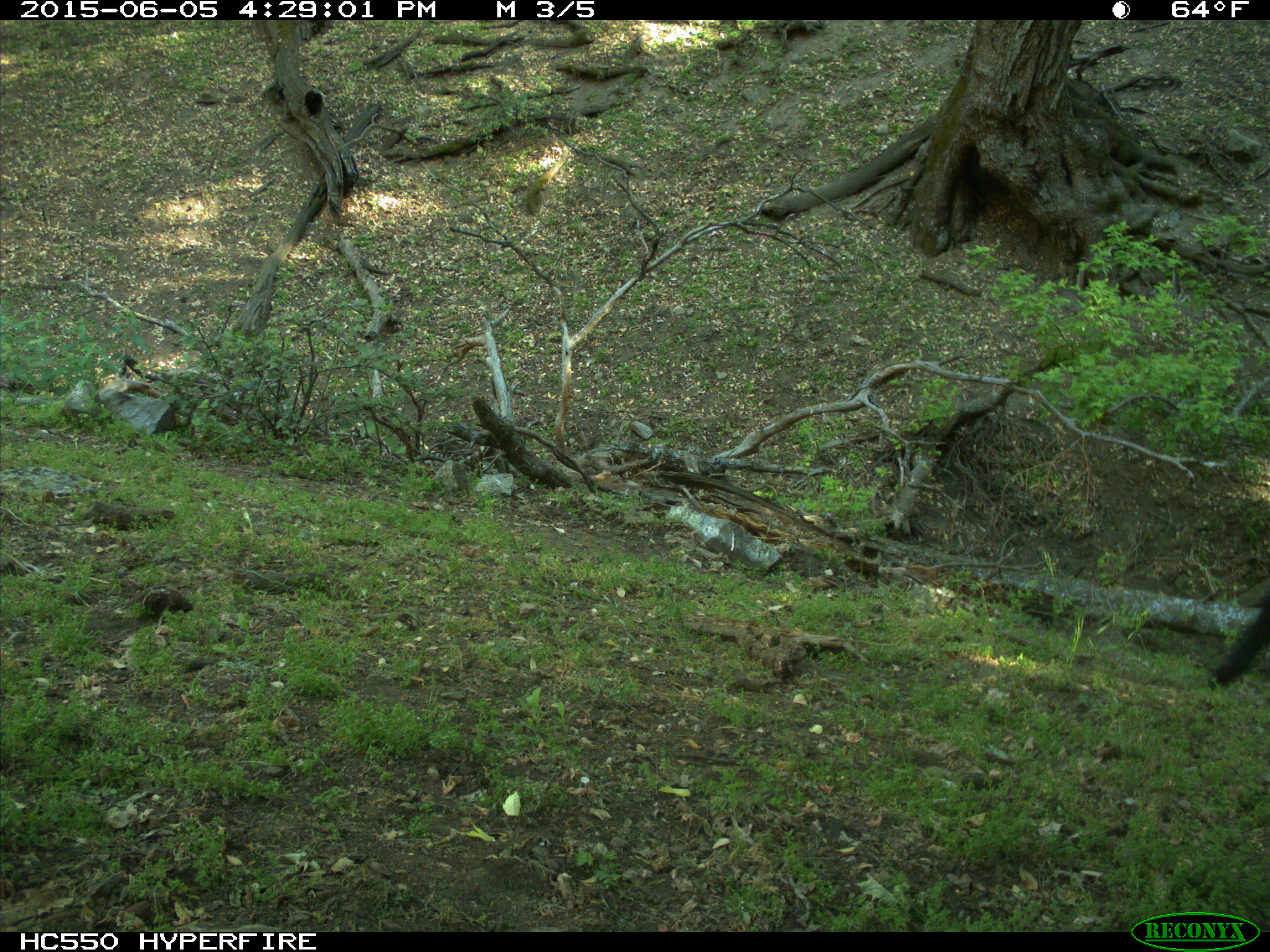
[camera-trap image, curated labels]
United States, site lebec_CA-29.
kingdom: Animalia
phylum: Chordata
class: Mammalia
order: Artiodactyla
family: Bovidae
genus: Bos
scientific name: Bos taurus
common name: domestic cow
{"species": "Bos taurus (domestic cow)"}